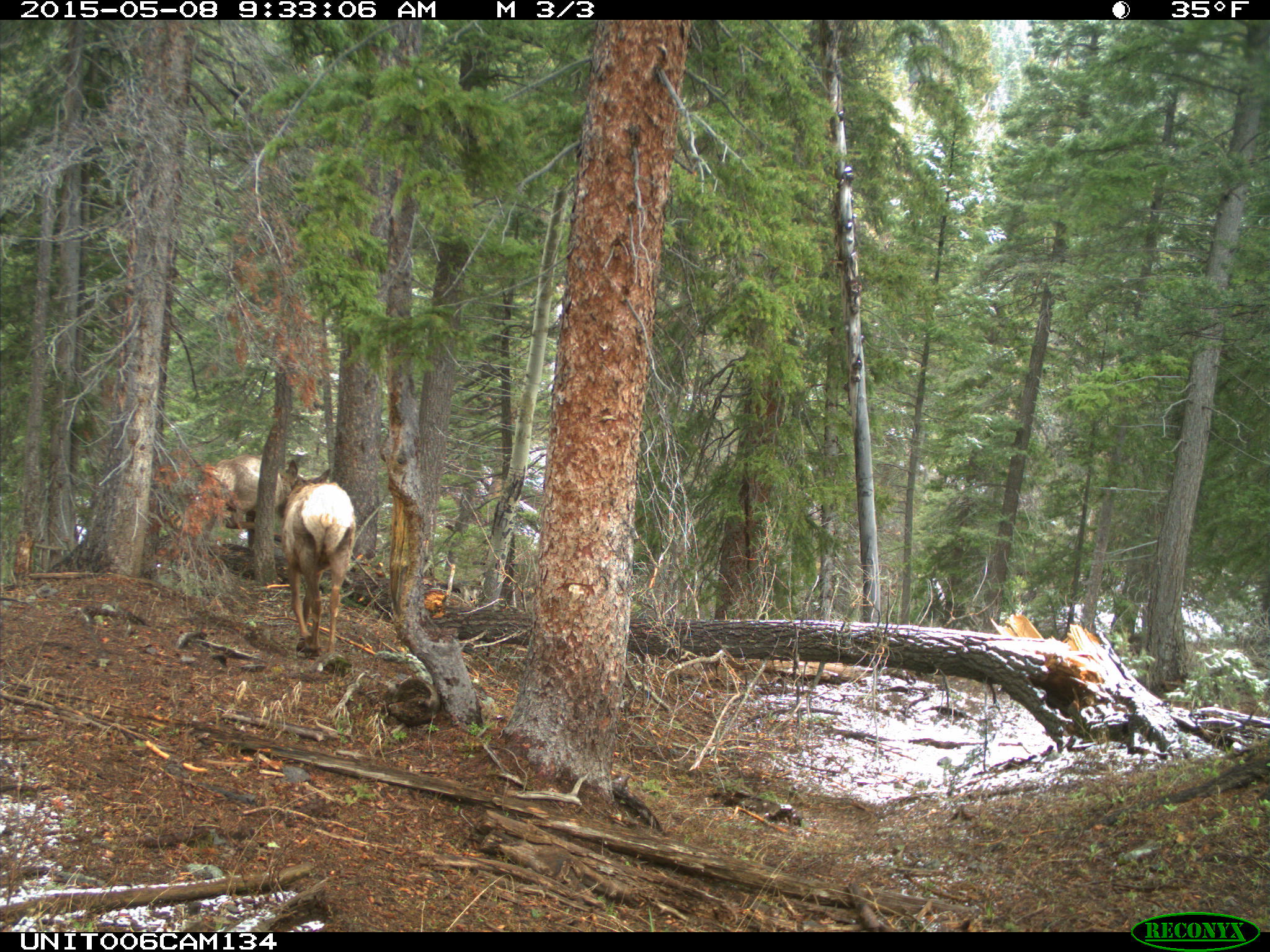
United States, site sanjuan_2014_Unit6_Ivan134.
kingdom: Animalia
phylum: Chordata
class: Mammalia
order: Artiodactyla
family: Cervidae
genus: Cervus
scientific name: Cervus elaphus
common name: red deer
Cervus elaphus (red deer).